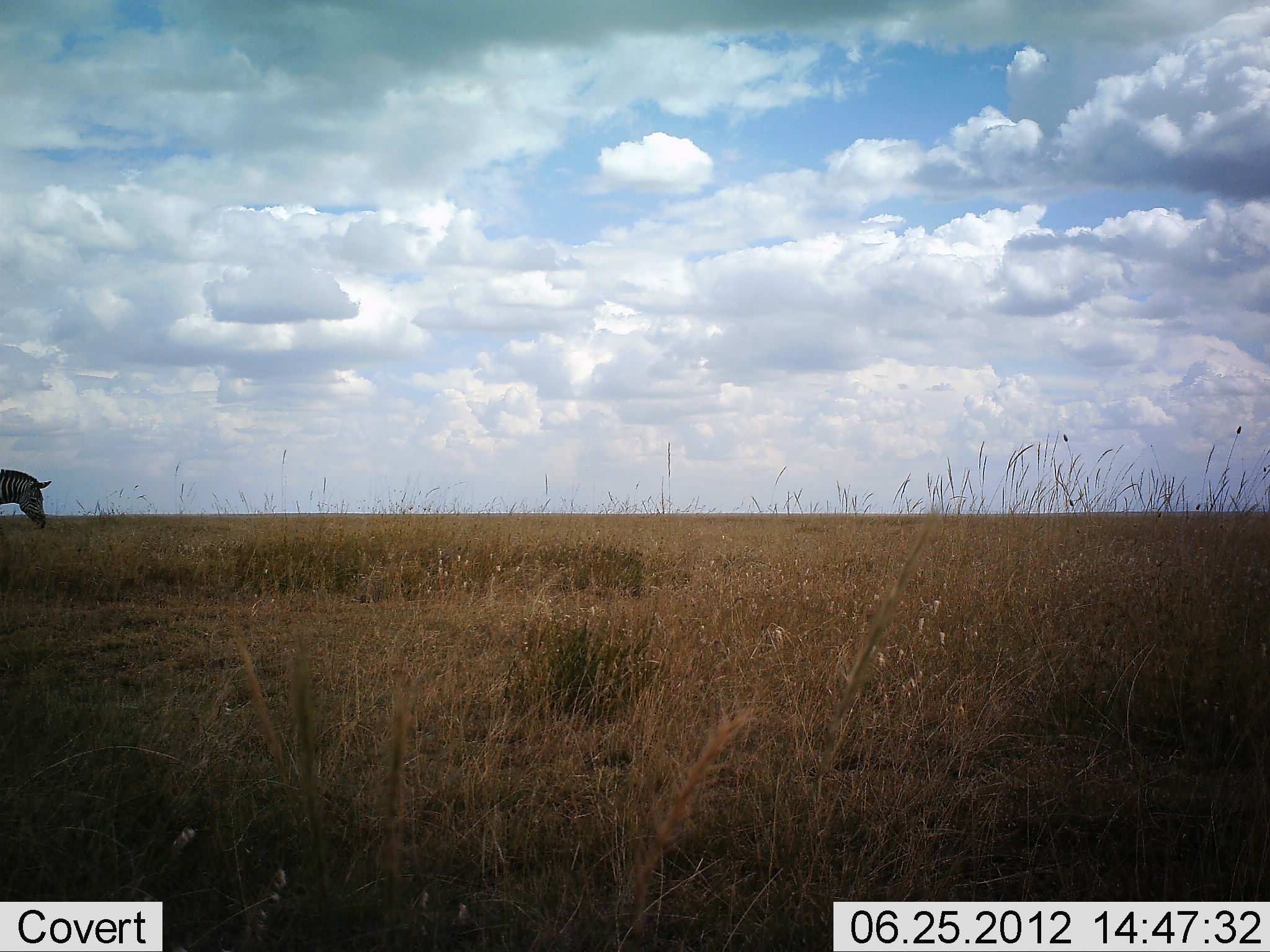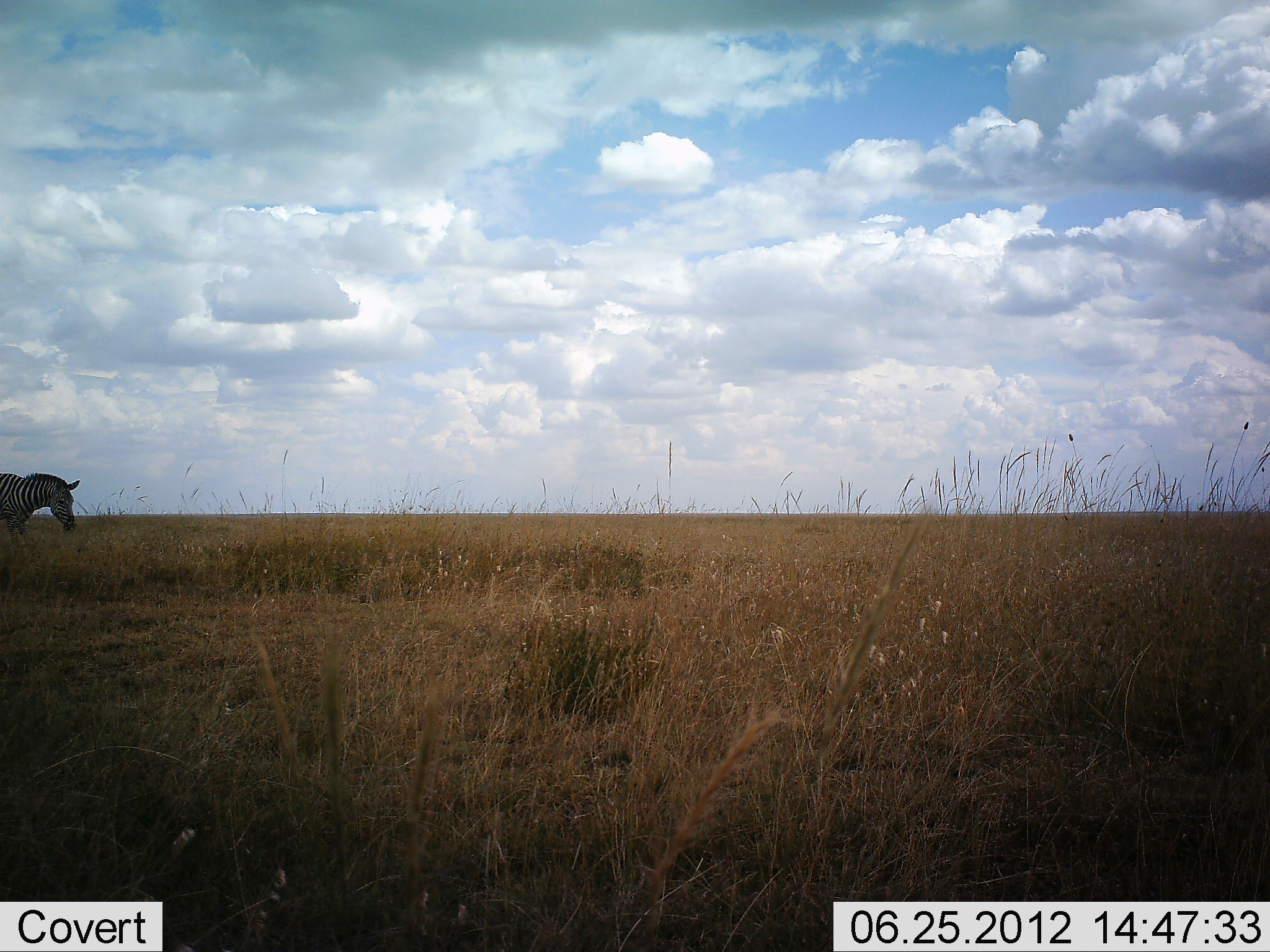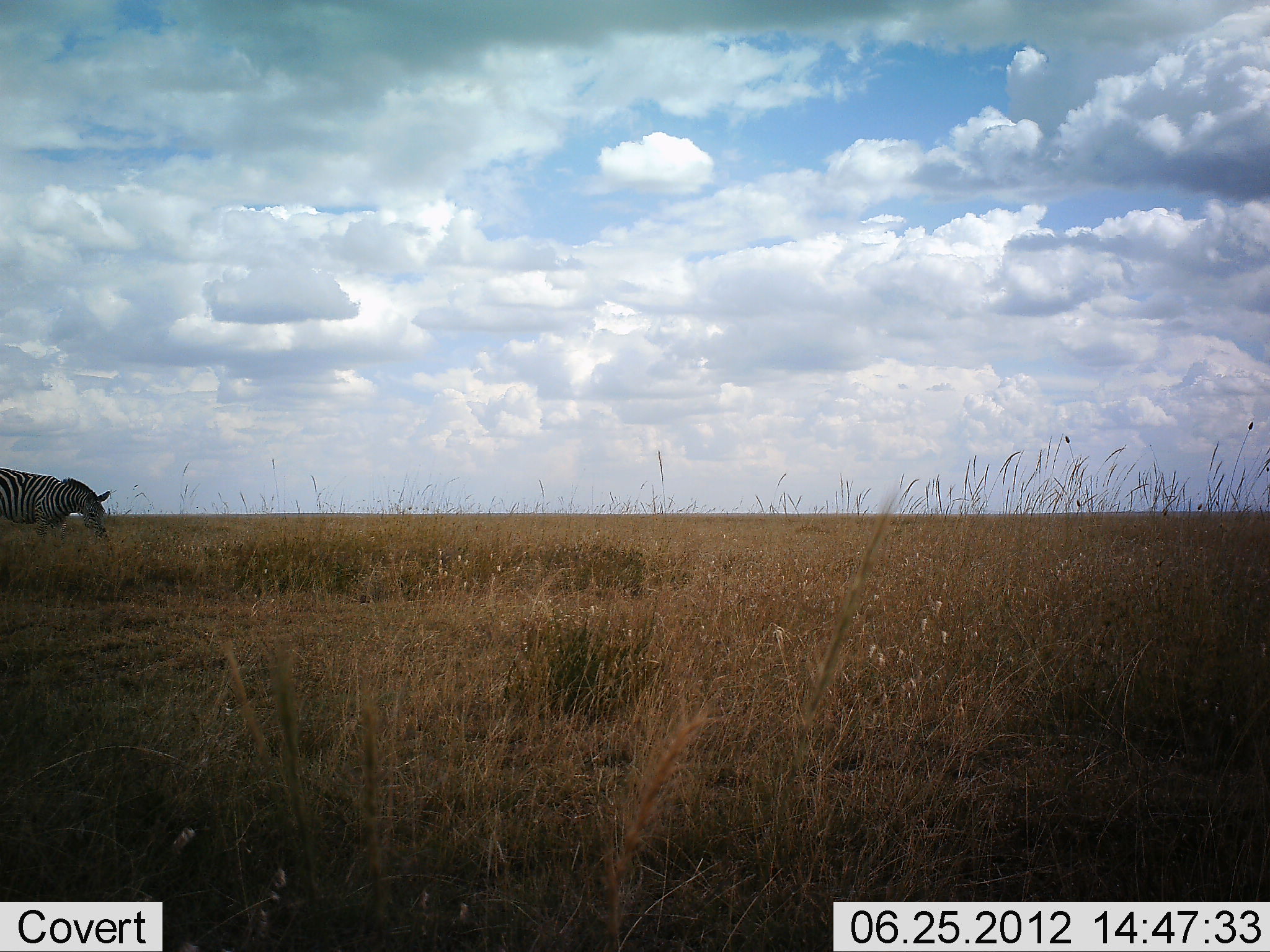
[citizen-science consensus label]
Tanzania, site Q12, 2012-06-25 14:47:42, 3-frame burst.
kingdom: Animalia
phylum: Chordata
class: Mammalia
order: Perissodactyla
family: Equidae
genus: Equus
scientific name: Equus quagga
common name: plains zebra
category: zebra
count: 1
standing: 0%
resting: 0%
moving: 100%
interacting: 0%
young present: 0%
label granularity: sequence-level